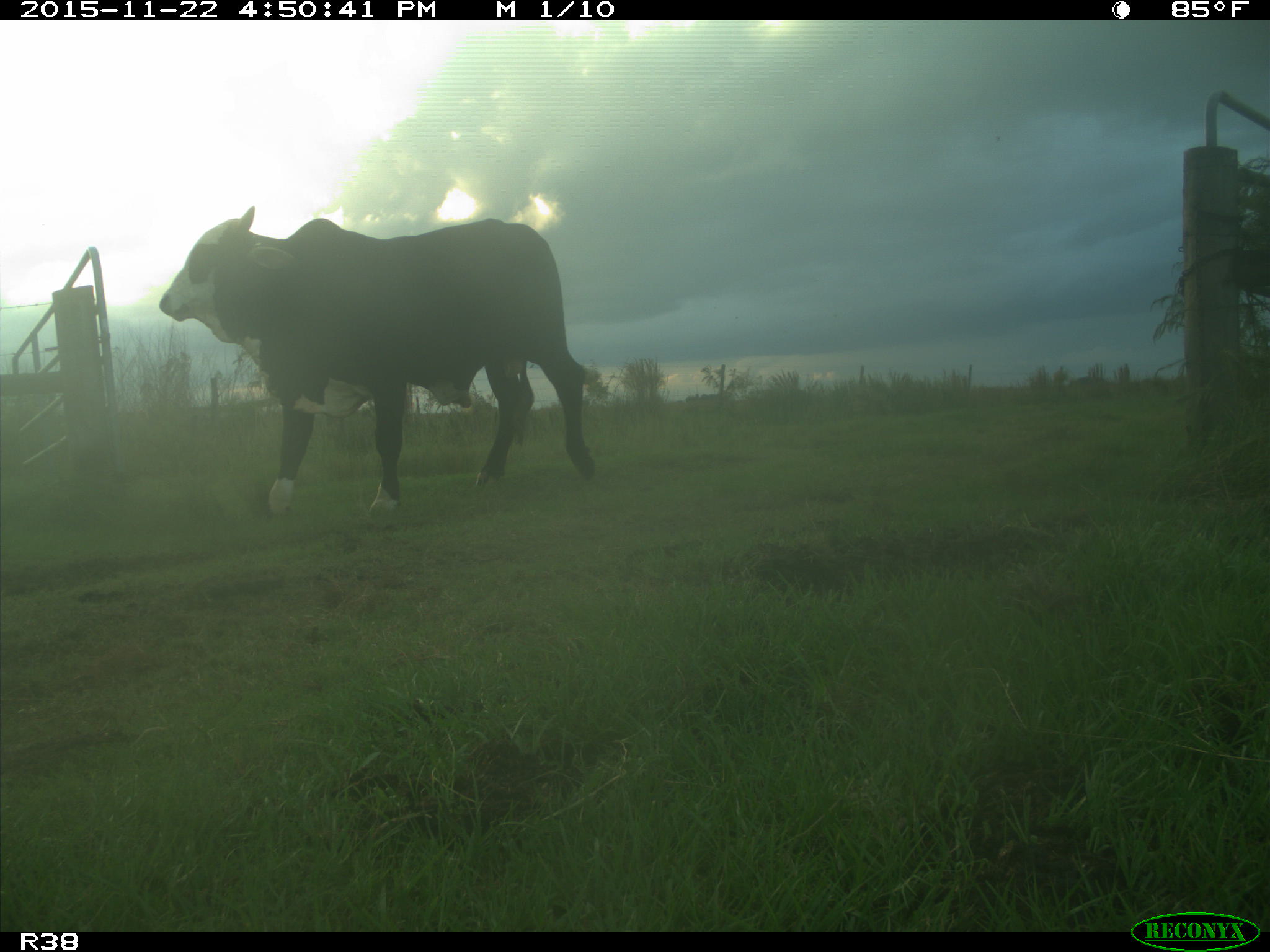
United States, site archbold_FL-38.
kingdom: Animalia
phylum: Chordata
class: Mammalia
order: Artiodactyla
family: Bovidae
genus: Bos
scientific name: Bos taurus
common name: domestic cow